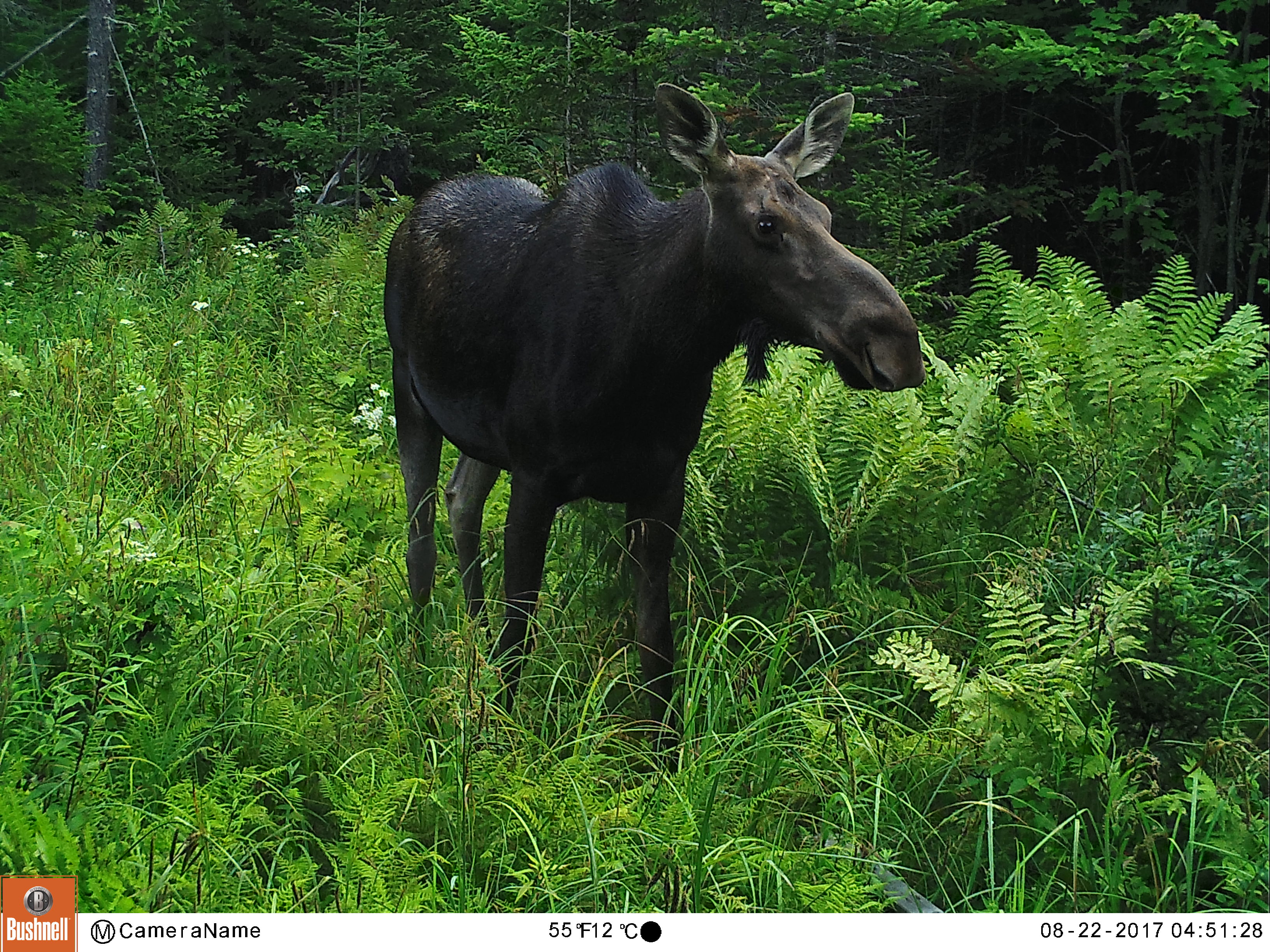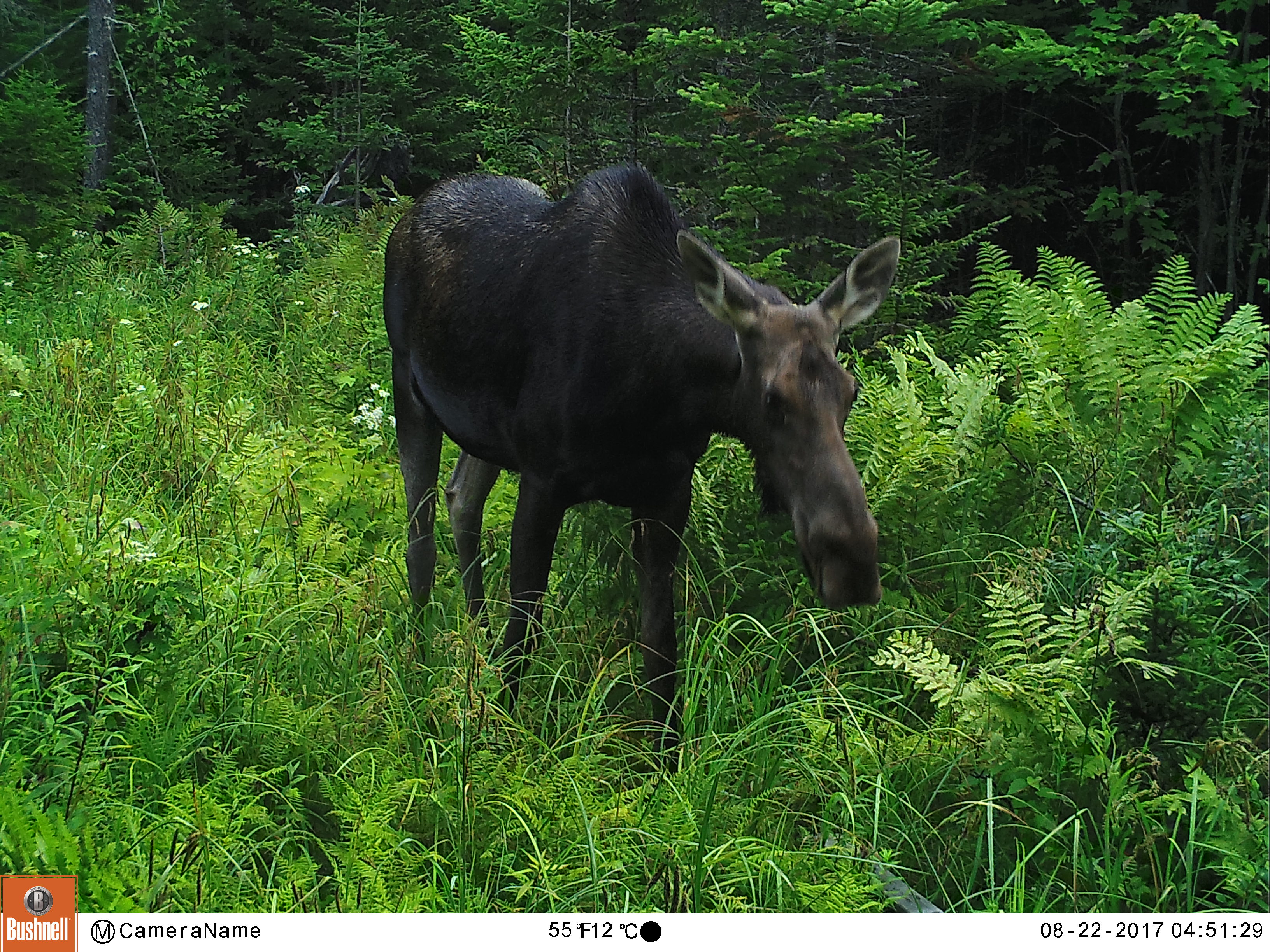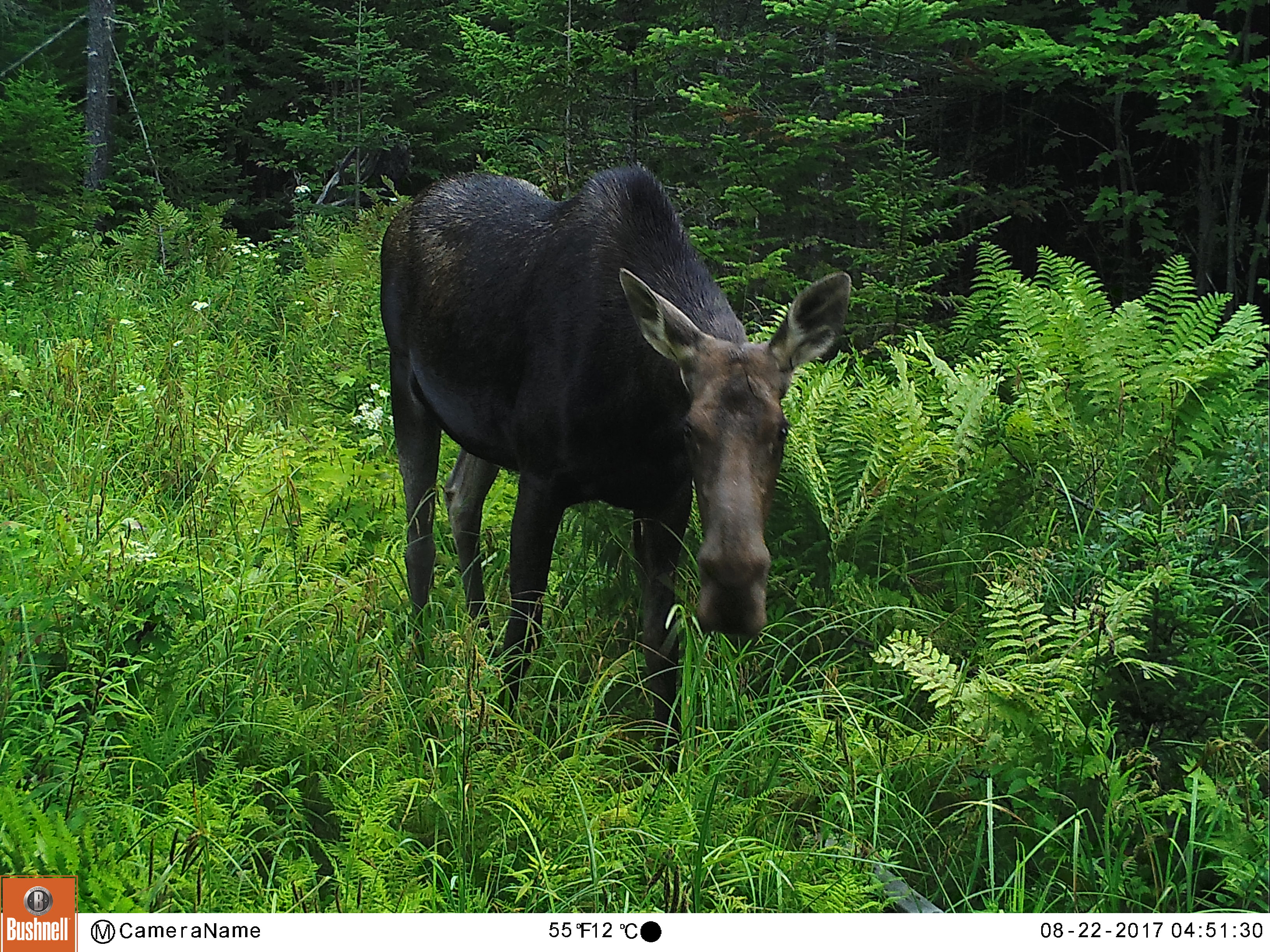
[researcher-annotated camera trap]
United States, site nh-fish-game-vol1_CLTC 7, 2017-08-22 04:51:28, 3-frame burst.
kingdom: Animalia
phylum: Chordata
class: Mammalia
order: Artiodactyla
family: Cervidae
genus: Alces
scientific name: Alces alces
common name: moose